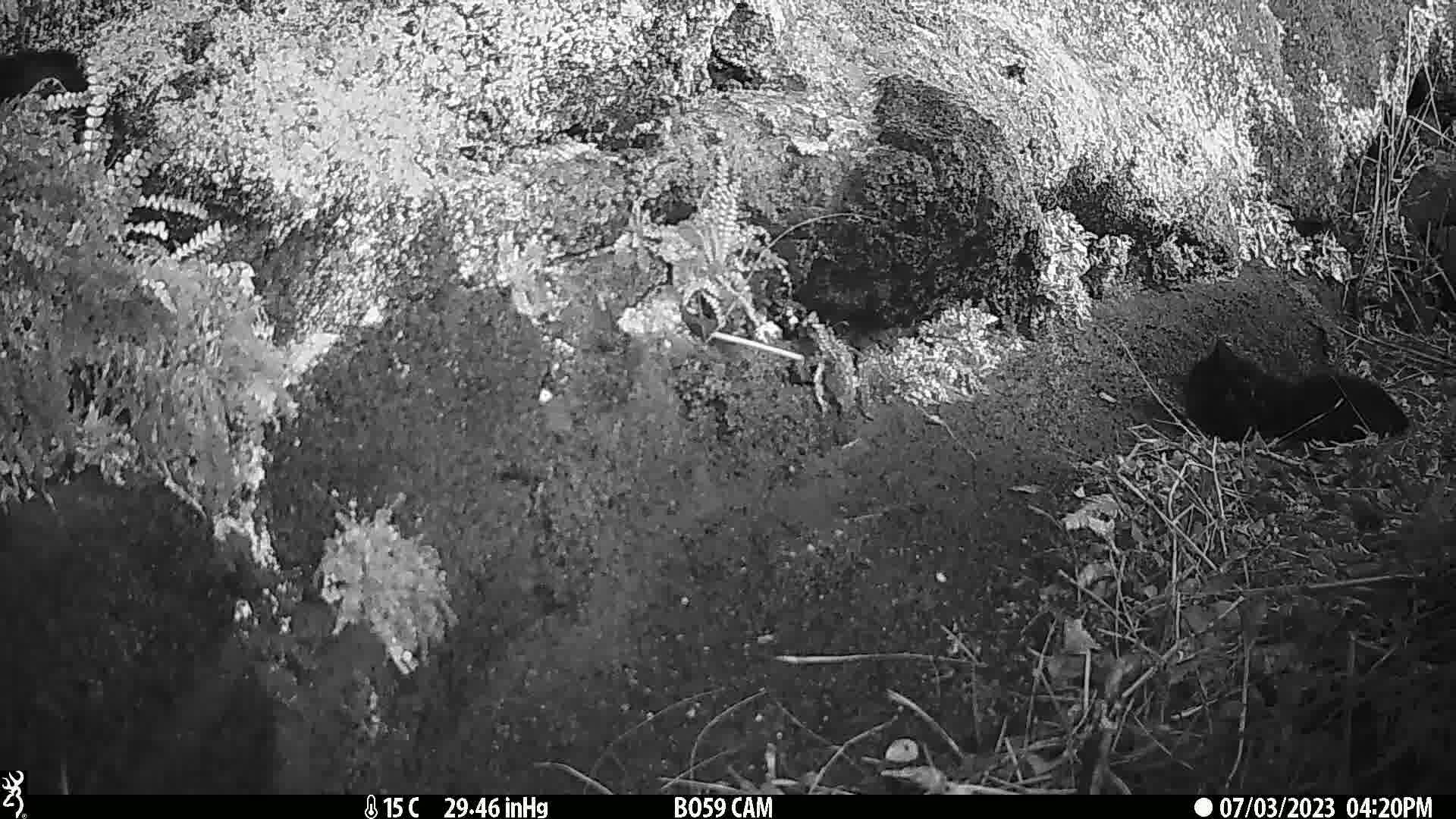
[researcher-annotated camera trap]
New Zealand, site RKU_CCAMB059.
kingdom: Animalia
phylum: Chordata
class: Mammalia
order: Carnivora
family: Felidae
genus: Felis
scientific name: Felis catus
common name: domestic cat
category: cat